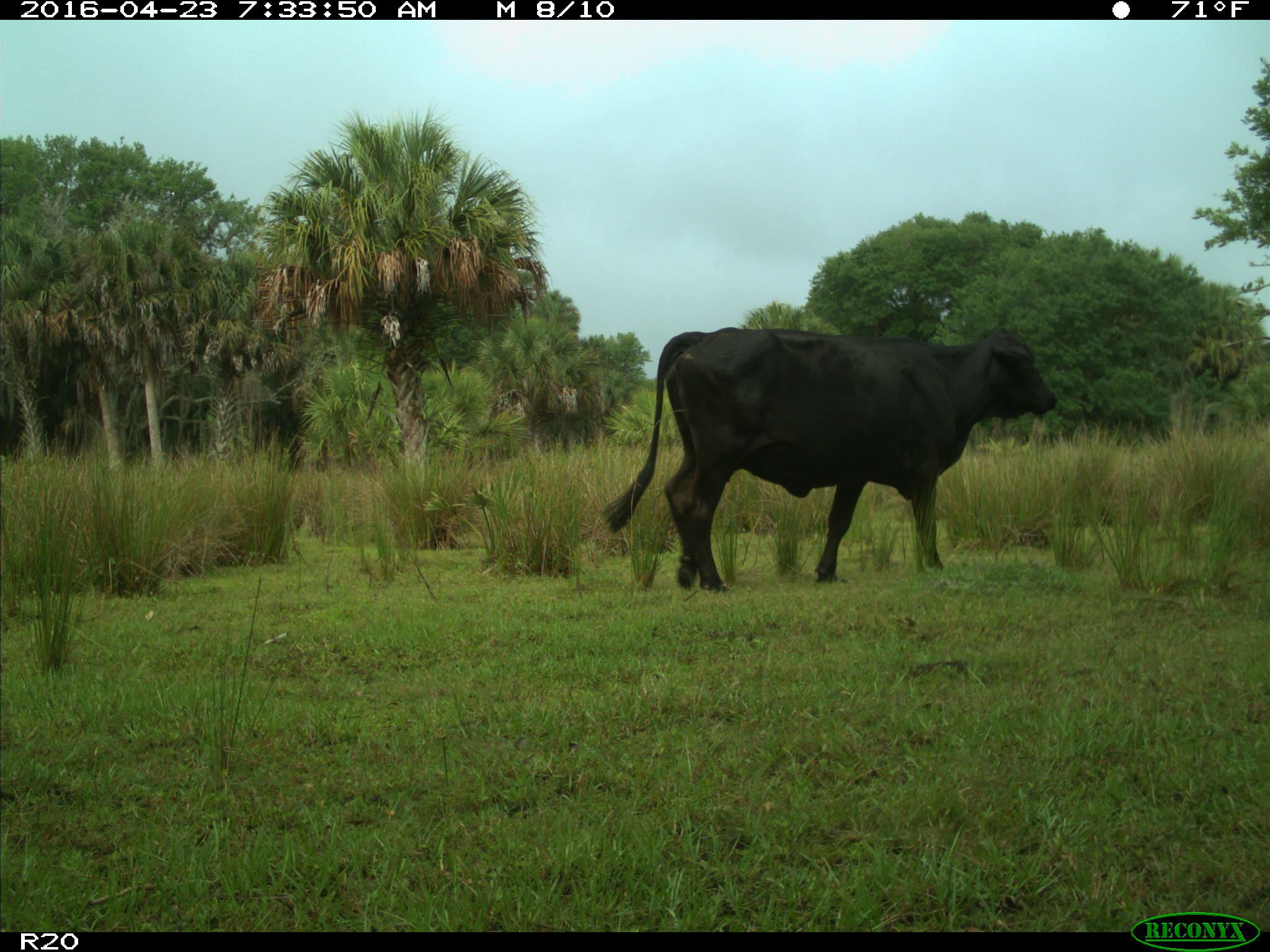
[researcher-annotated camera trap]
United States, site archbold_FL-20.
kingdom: Animalia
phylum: Chordata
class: Mammalia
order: Artiodactyla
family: Bovidae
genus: Bos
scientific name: Bos taurus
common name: domestic cow